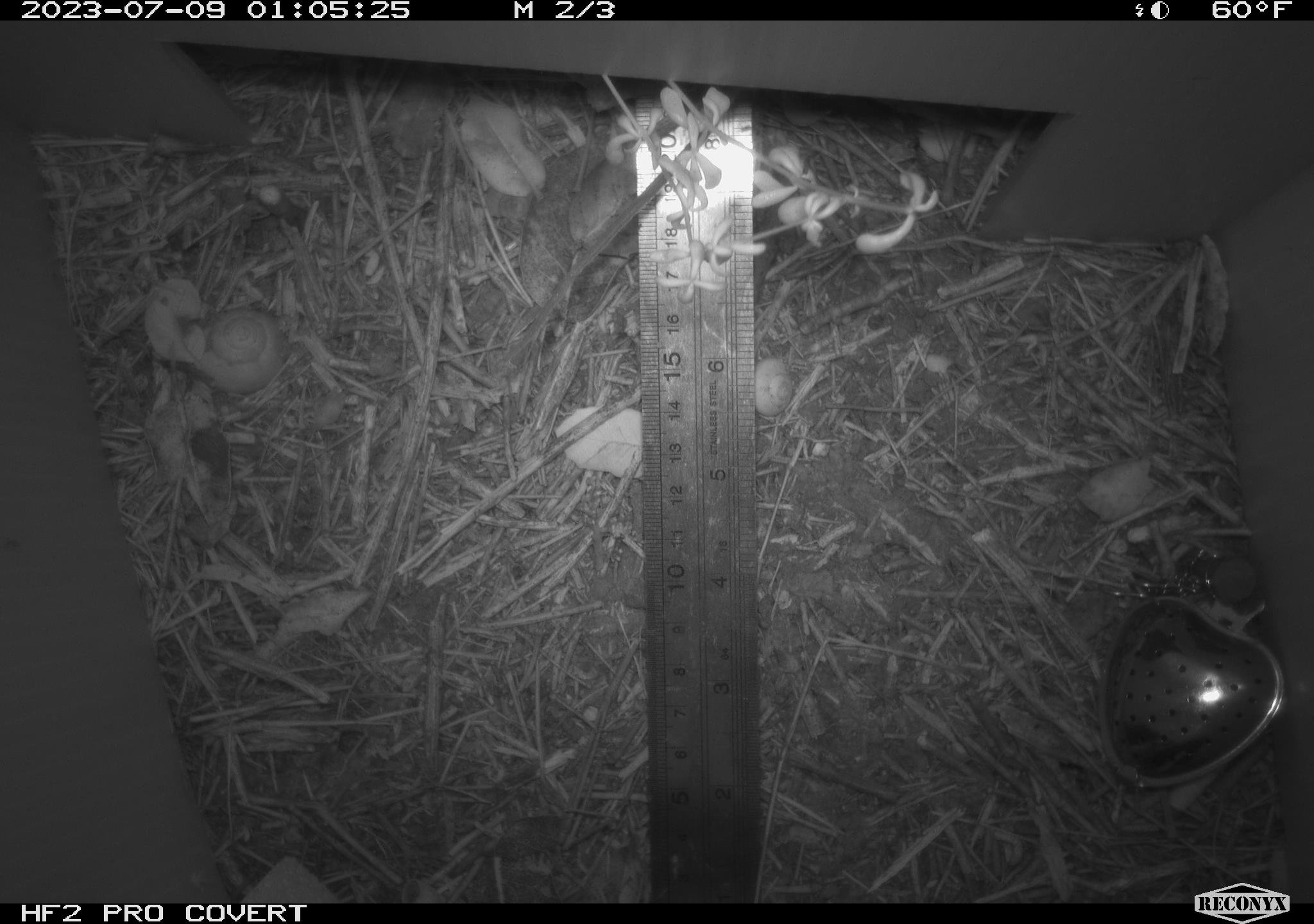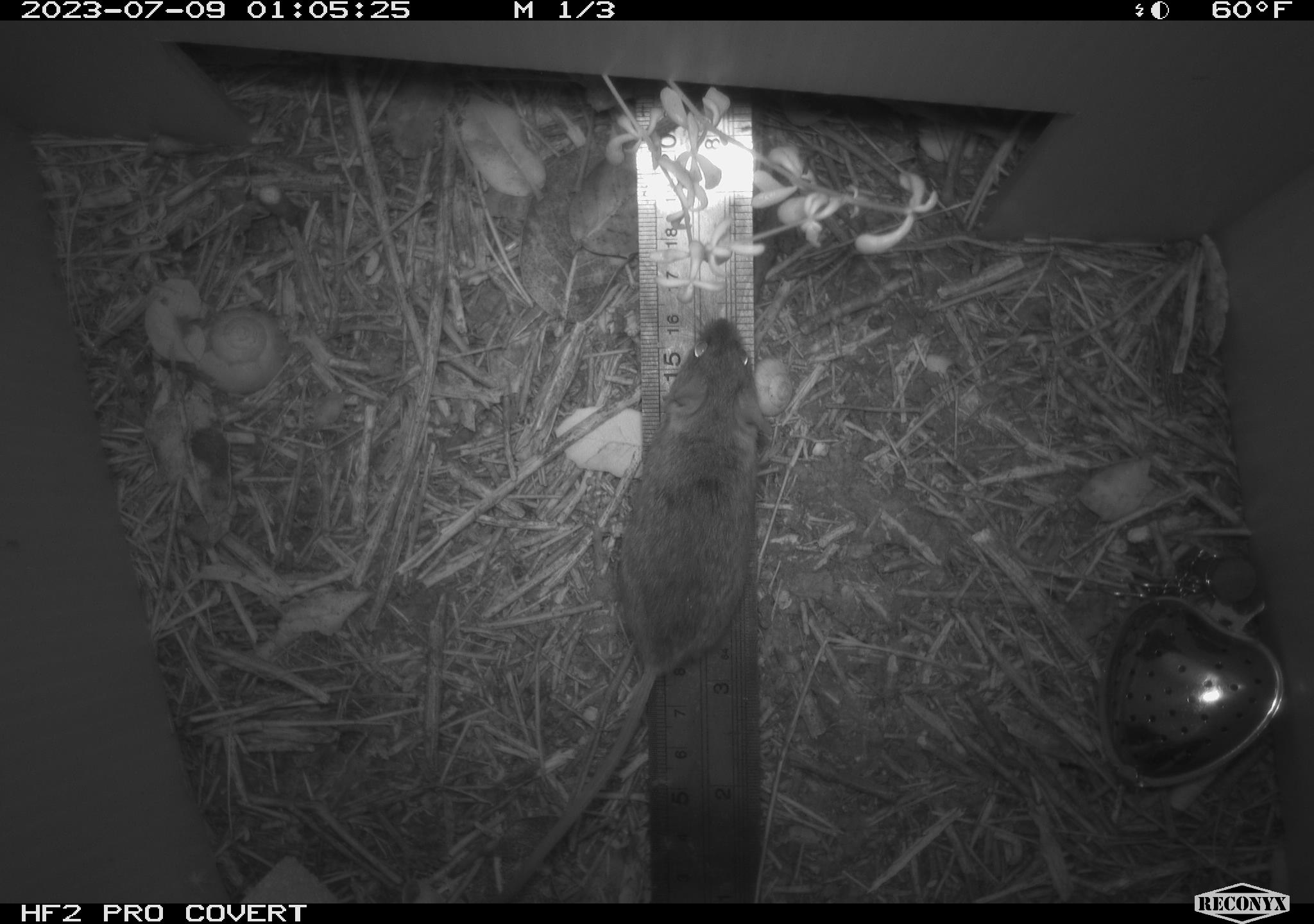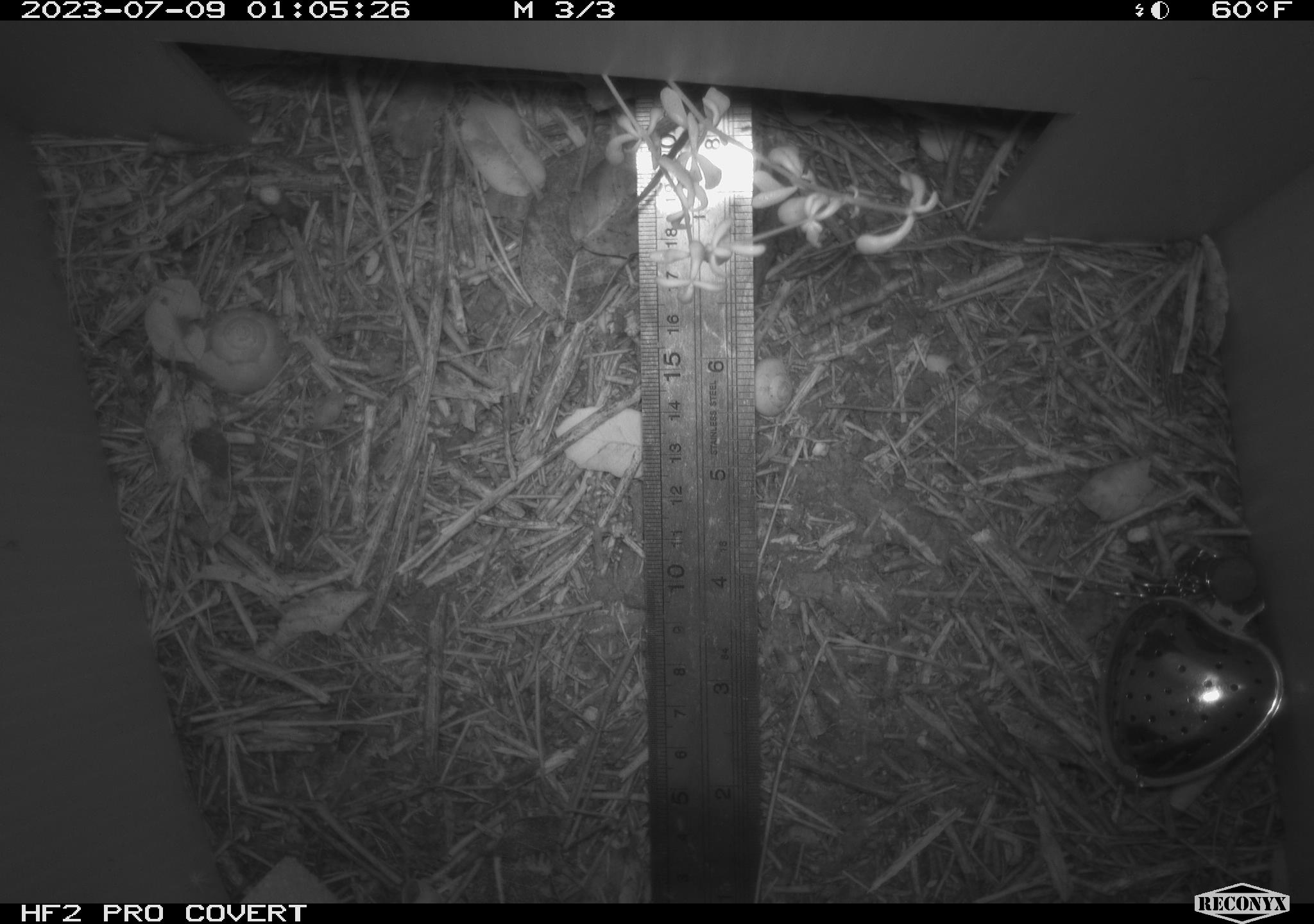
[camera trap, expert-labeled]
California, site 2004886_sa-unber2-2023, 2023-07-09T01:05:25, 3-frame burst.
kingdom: Animalia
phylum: Chordata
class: Mammalia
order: Rodentia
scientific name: Rodentia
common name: mouse species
Mouse species (Rodentia).